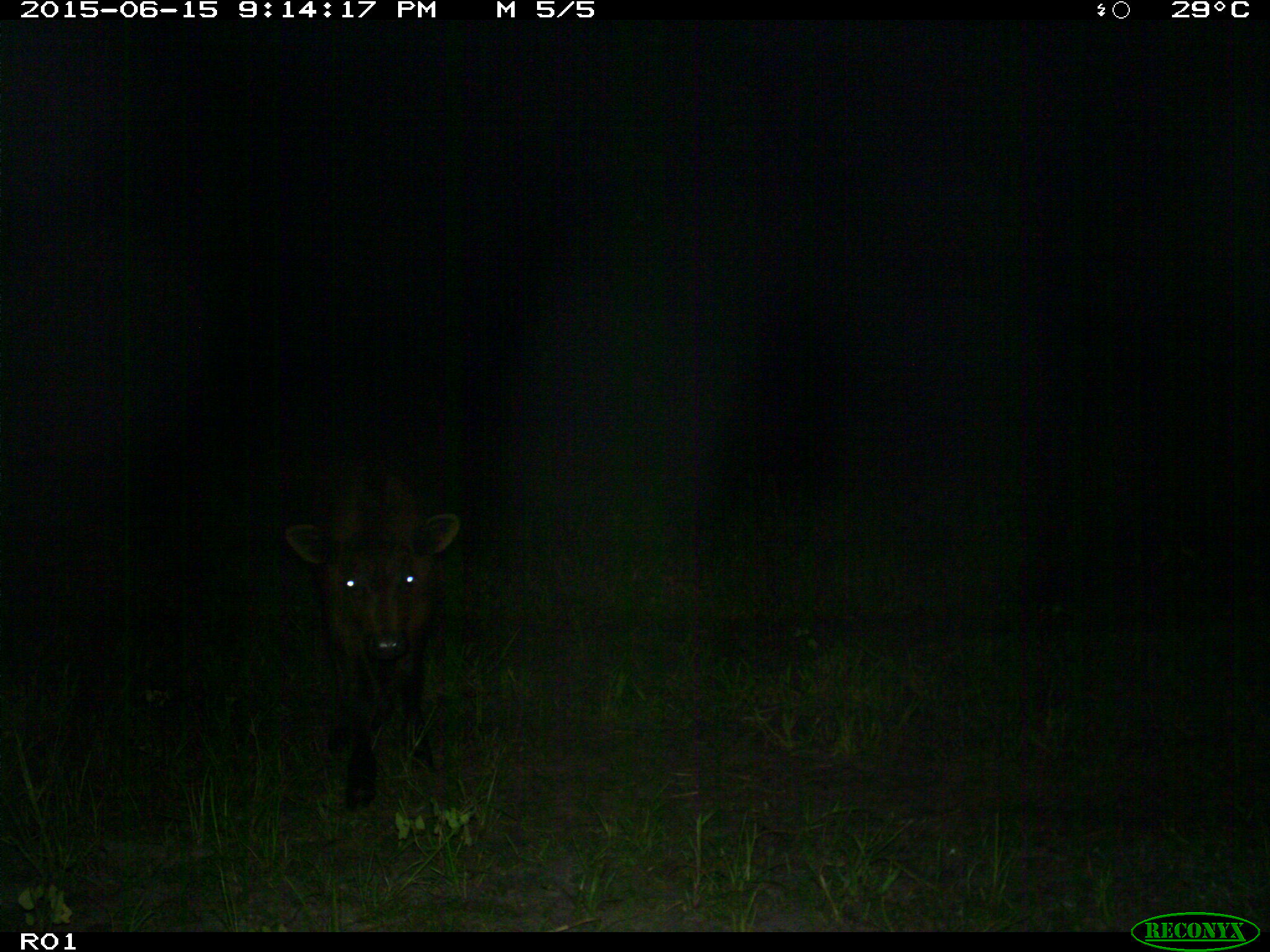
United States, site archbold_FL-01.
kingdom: Animalia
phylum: Chordata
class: Mammalia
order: Artiodactyla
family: Bovidae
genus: Bos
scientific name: Bos taurus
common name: domestic cow